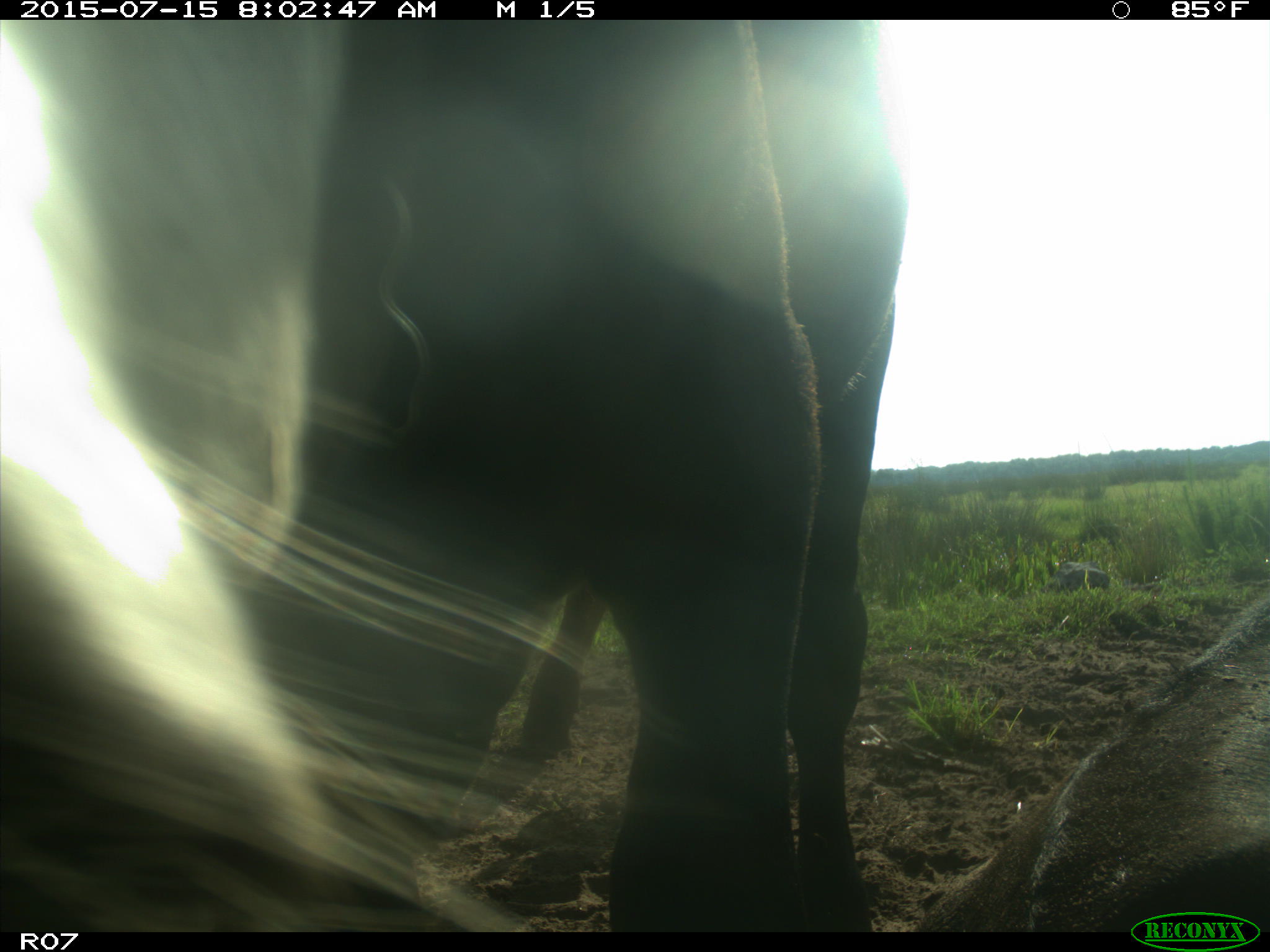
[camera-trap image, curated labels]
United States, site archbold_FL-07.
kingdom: Animalia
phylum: Chordata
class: Mammalia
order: Artiodactyla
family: Bovidae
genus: Bos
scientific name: Bos taurus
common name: domestic cow